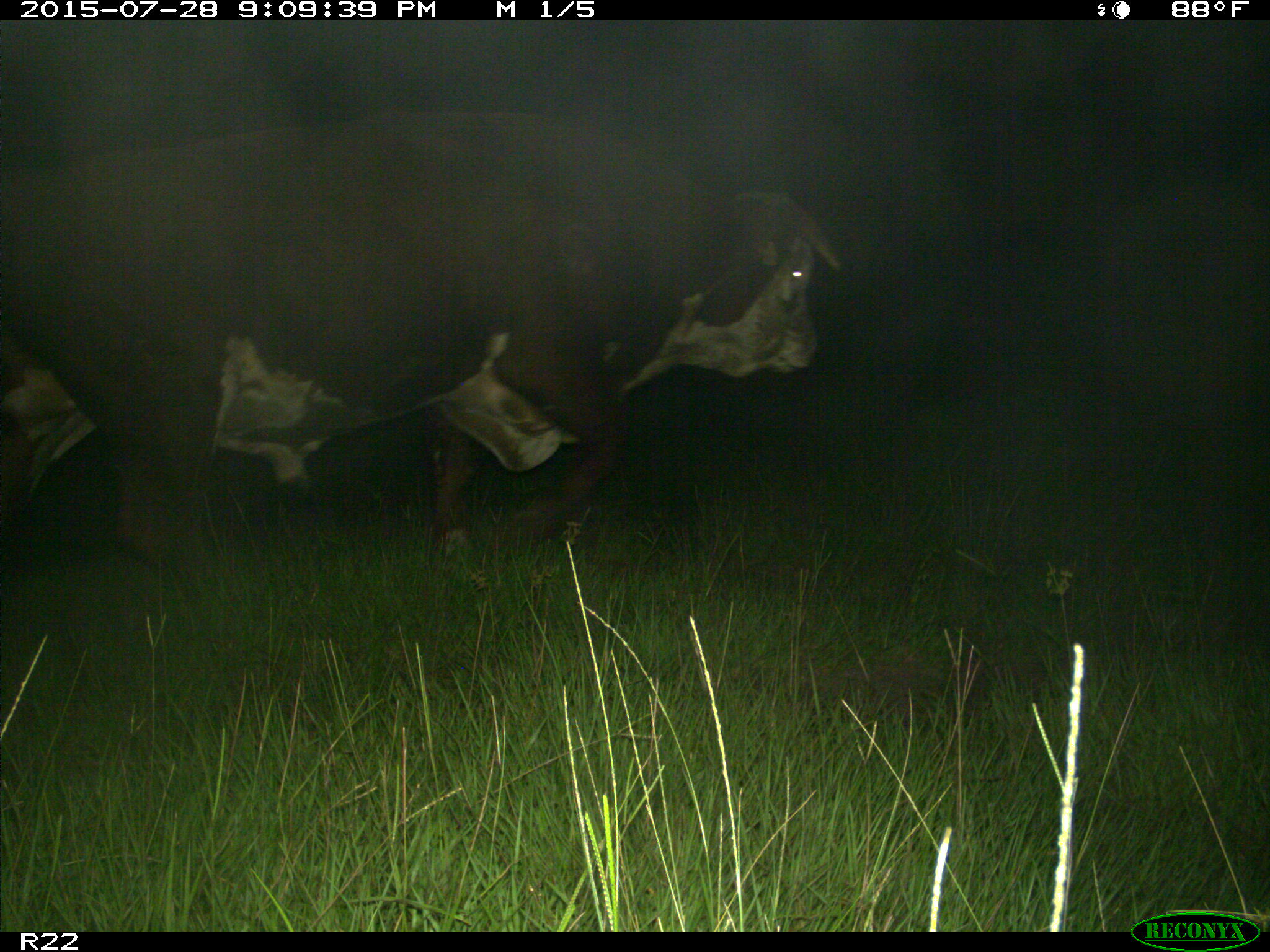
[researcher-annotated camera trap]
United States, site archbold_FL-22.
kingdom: Animalia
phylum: Chordata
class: Mammalia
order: Artiodactyla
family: Bovidae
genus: Bos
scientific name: Bos taurus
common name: domestic cow